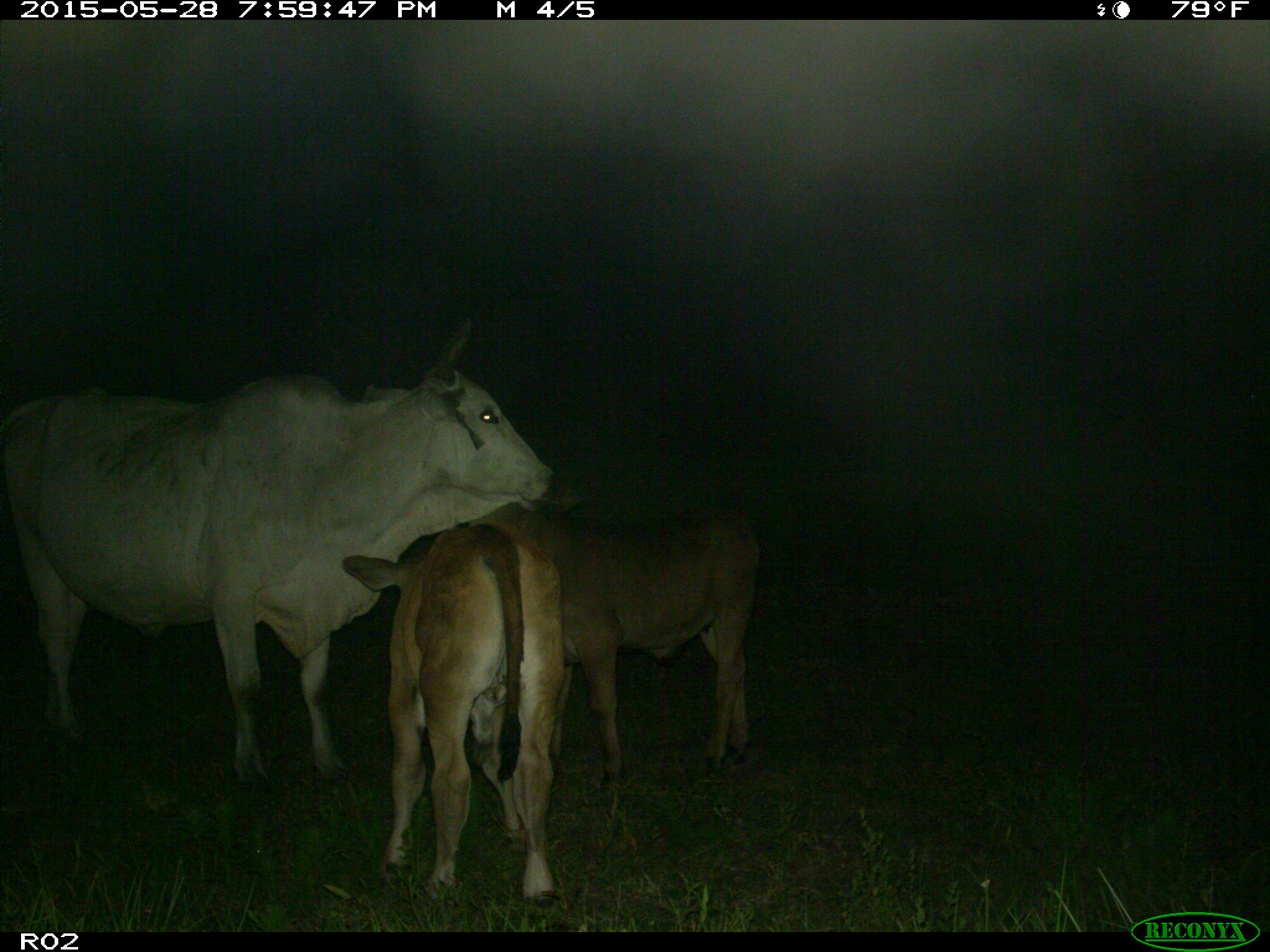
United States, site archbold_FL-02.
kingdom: Animalia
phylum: Chordata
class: Mammalia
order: Artiodactyla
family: Bovidae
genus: Bos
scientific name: Bos taurus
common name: domestic cow